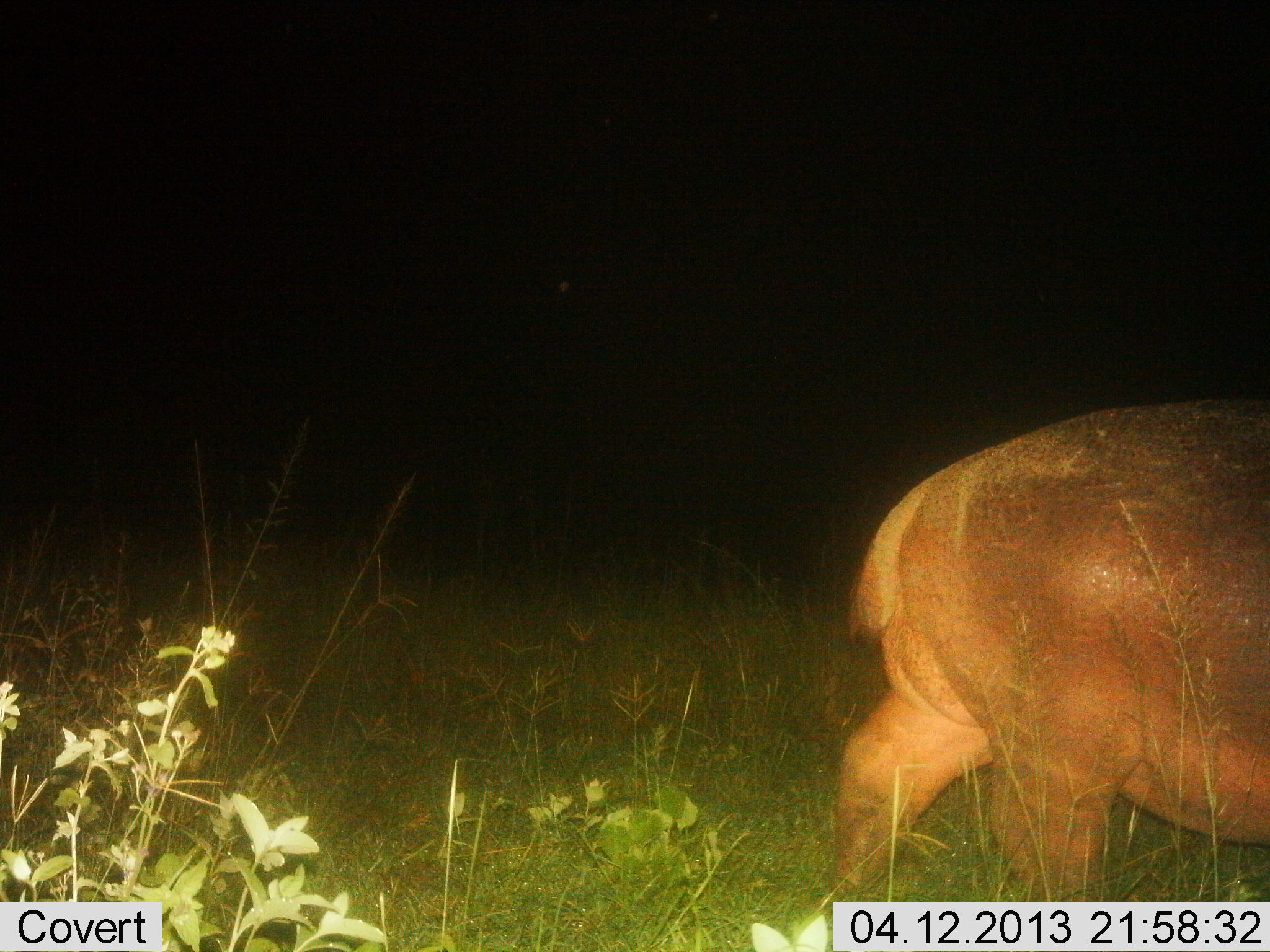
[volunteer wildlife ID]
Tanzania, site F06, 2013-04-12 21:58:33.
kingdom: Animalia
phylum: Chordata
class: Mammalia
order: Artiodactyla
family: Hippopotamidae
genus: Hippopotamus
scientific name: Hippopotamus amphibius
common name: hippopotamus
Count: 1.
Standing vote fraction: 43%.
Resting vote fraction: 0%.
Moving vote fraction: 67%.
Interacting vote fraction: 0%.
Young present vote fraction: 0%.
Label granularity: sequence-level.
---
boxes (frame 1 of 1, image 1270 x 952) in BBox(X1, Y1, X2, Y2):
animal: BBox(824, 396, 1270, 900)